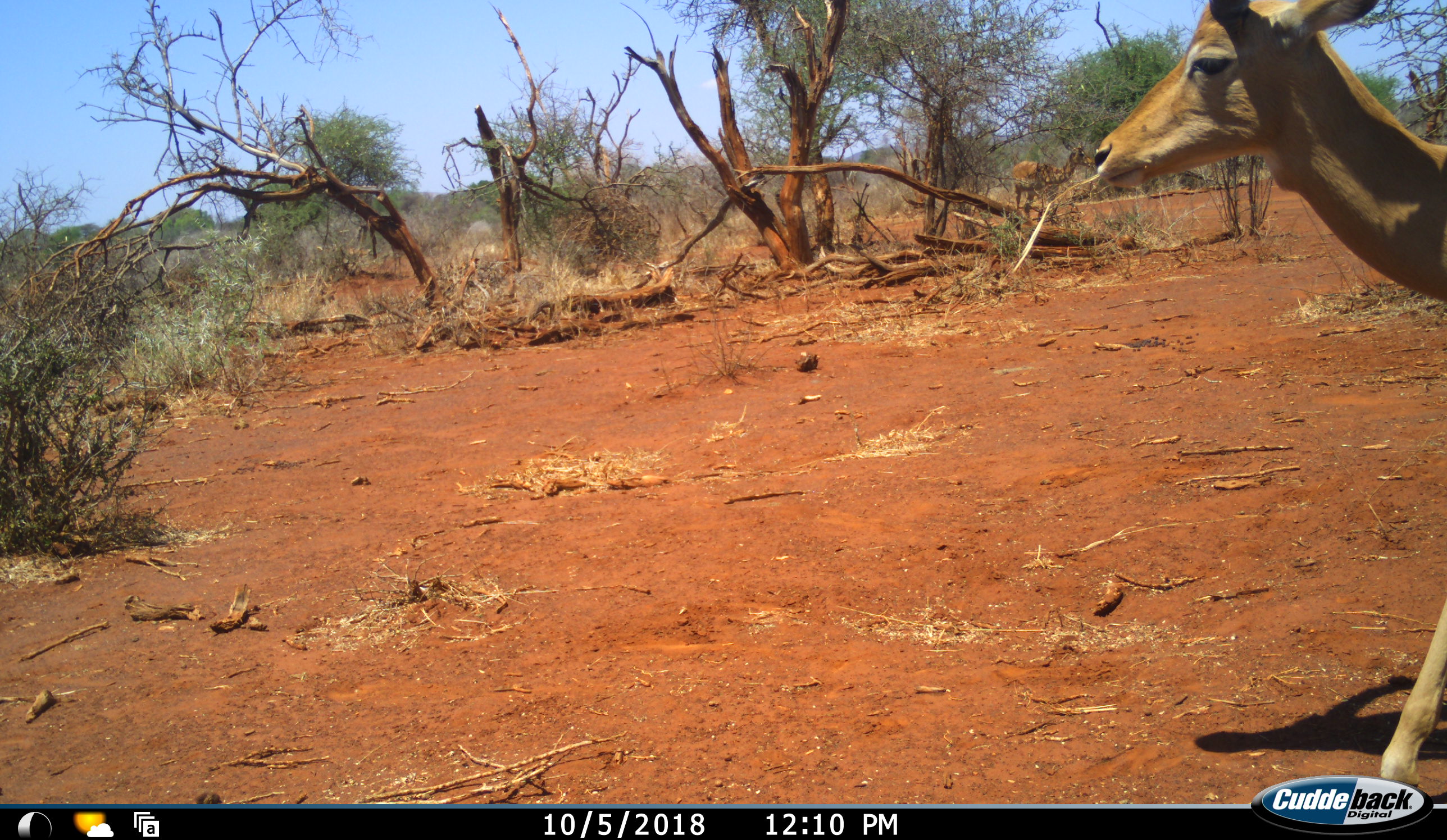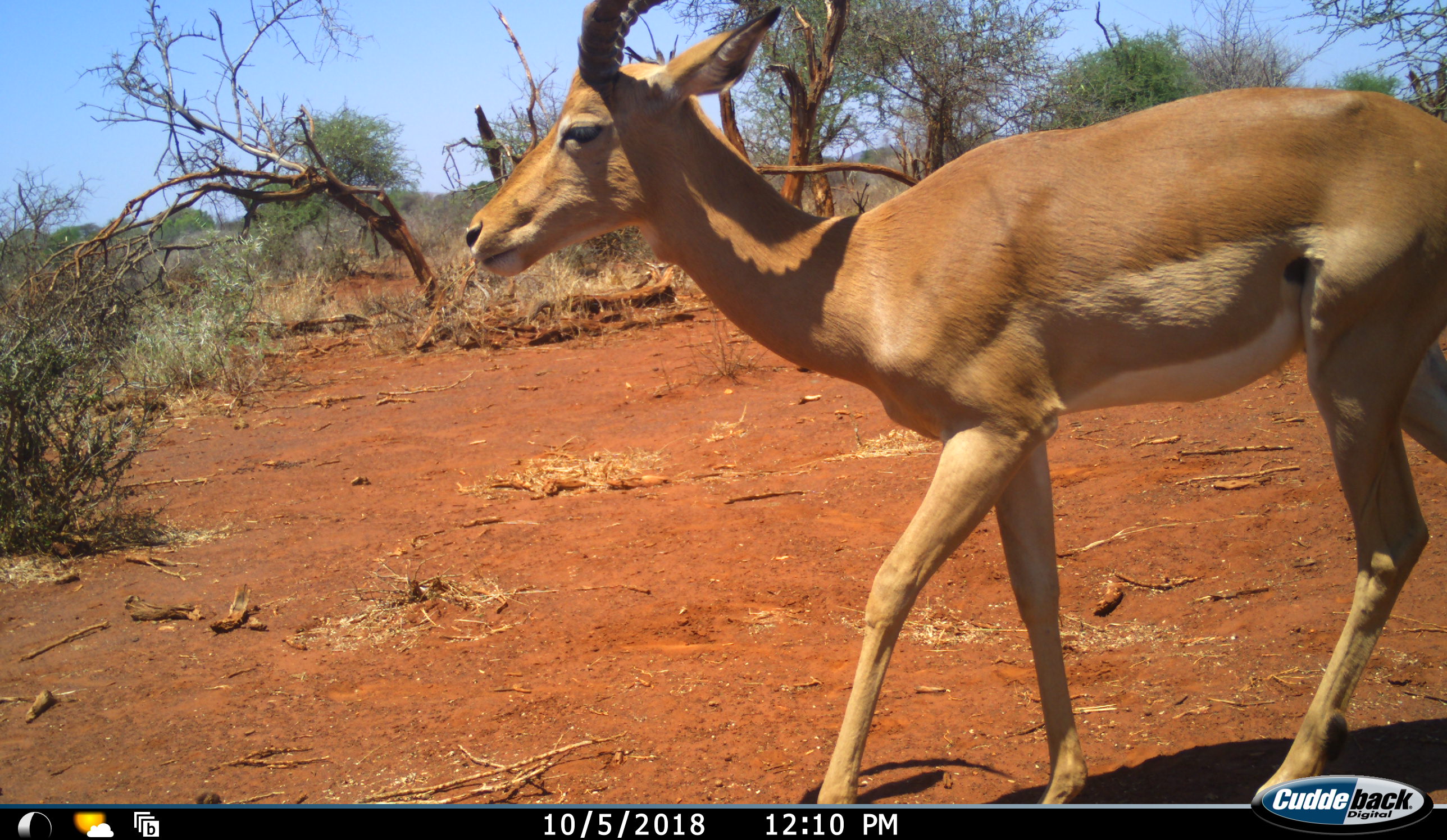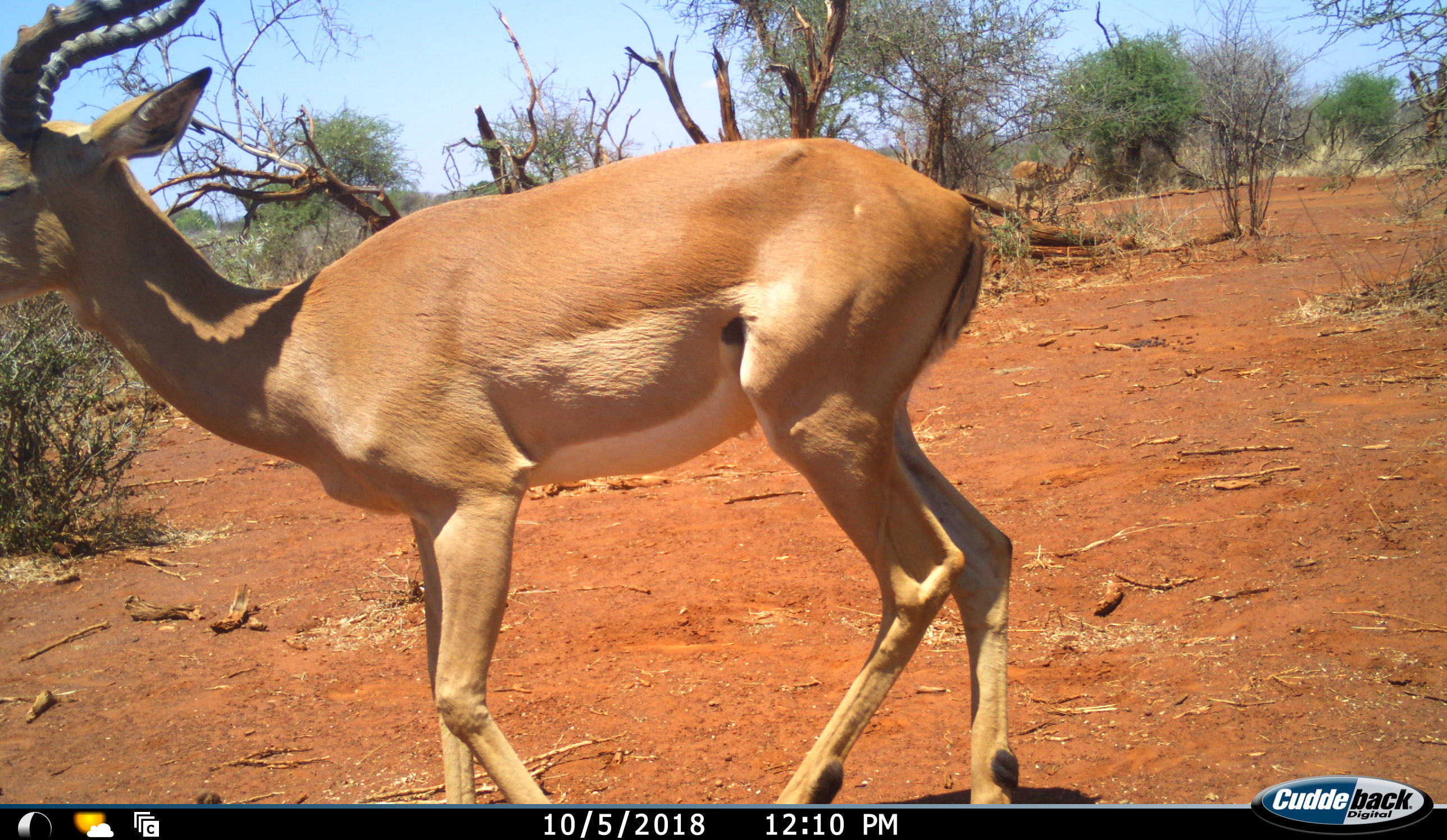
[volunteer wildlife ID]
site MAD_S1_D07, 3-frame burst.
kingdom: Animalia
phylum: Chordata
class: Mammalia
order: Artiodactyla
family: Bovidae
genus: Aepyceros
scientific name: Aepyceros melampus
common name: impala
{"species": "impala (Aepyceros melampus)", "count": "1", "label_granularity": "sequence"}